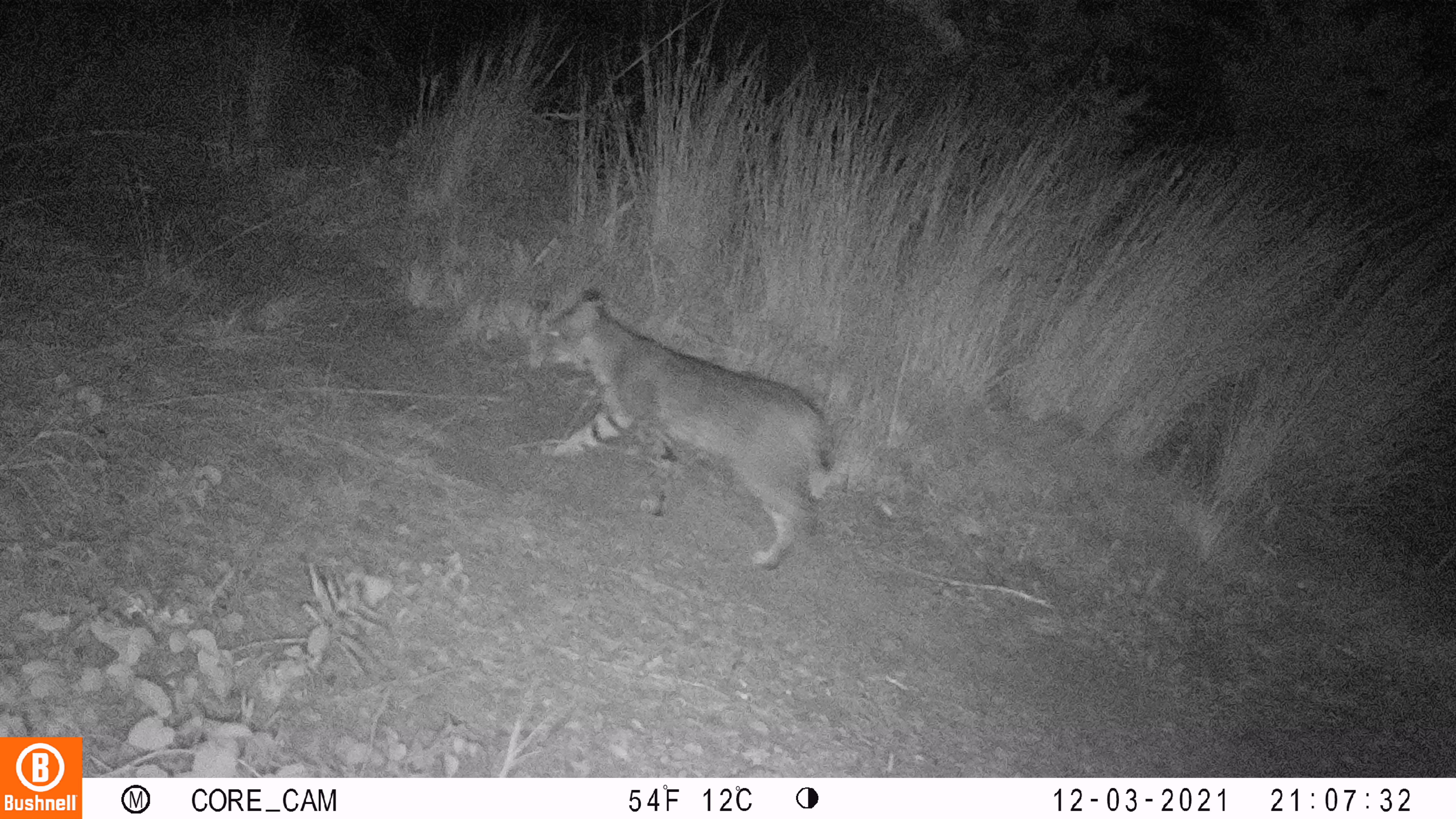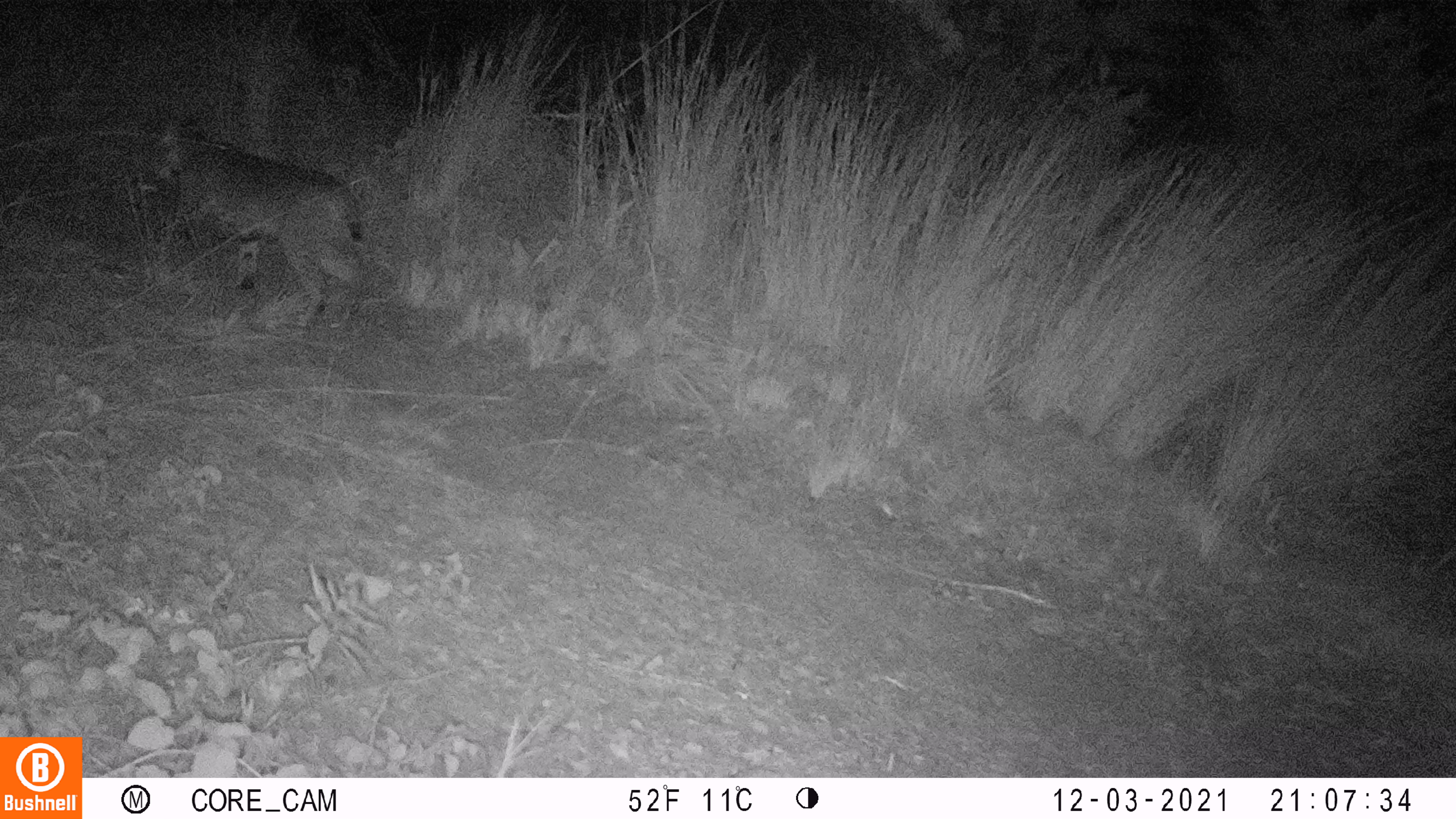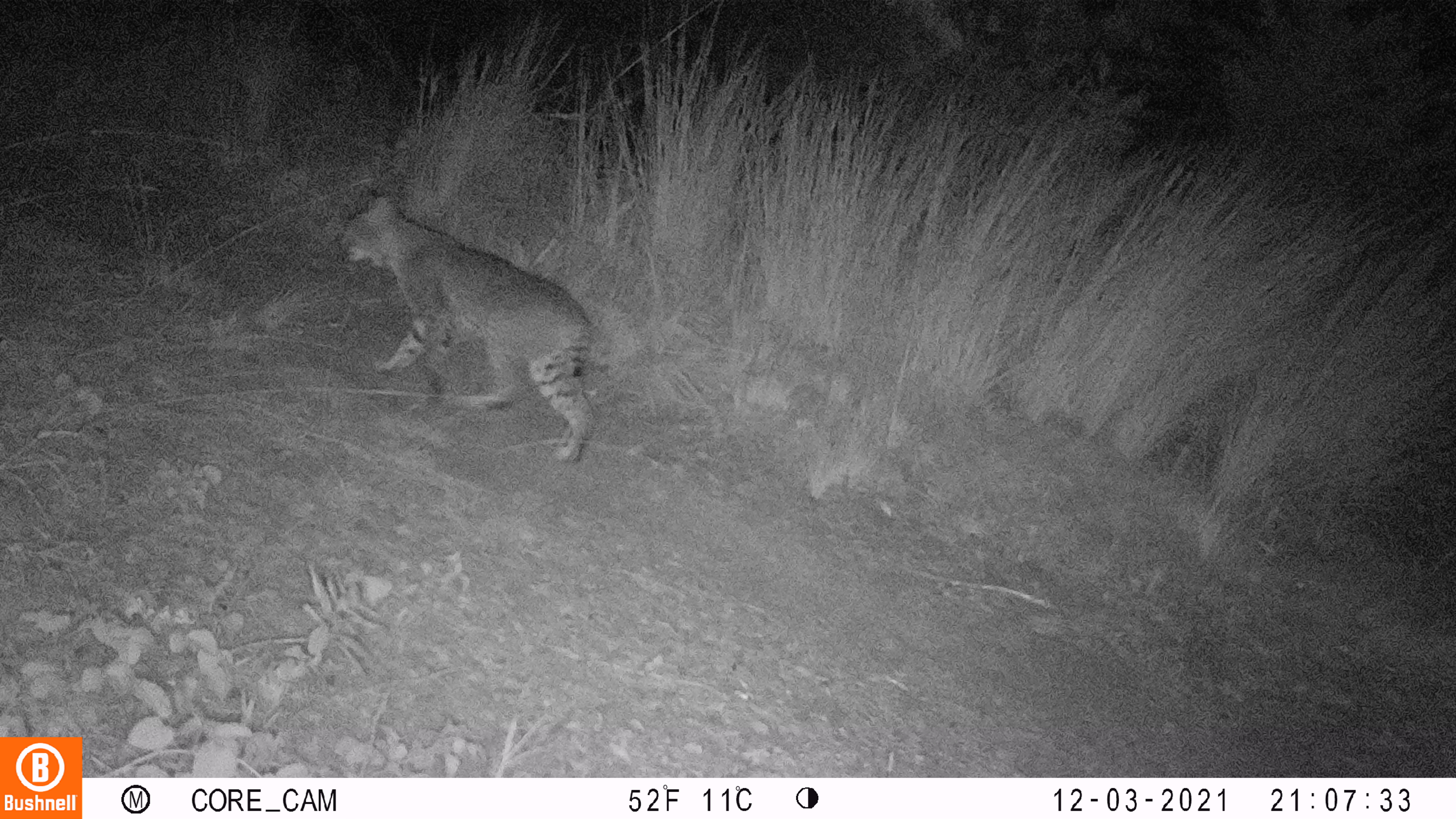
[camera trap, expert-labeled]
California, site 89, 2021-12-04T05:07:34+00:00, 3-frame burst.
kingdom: Animalia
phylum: Chordata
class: Mammalia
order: Carnivora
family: Felidae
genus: Lynx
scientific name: Lynx rufus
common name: bobcat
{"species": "bobcat (Lynx rufus)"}